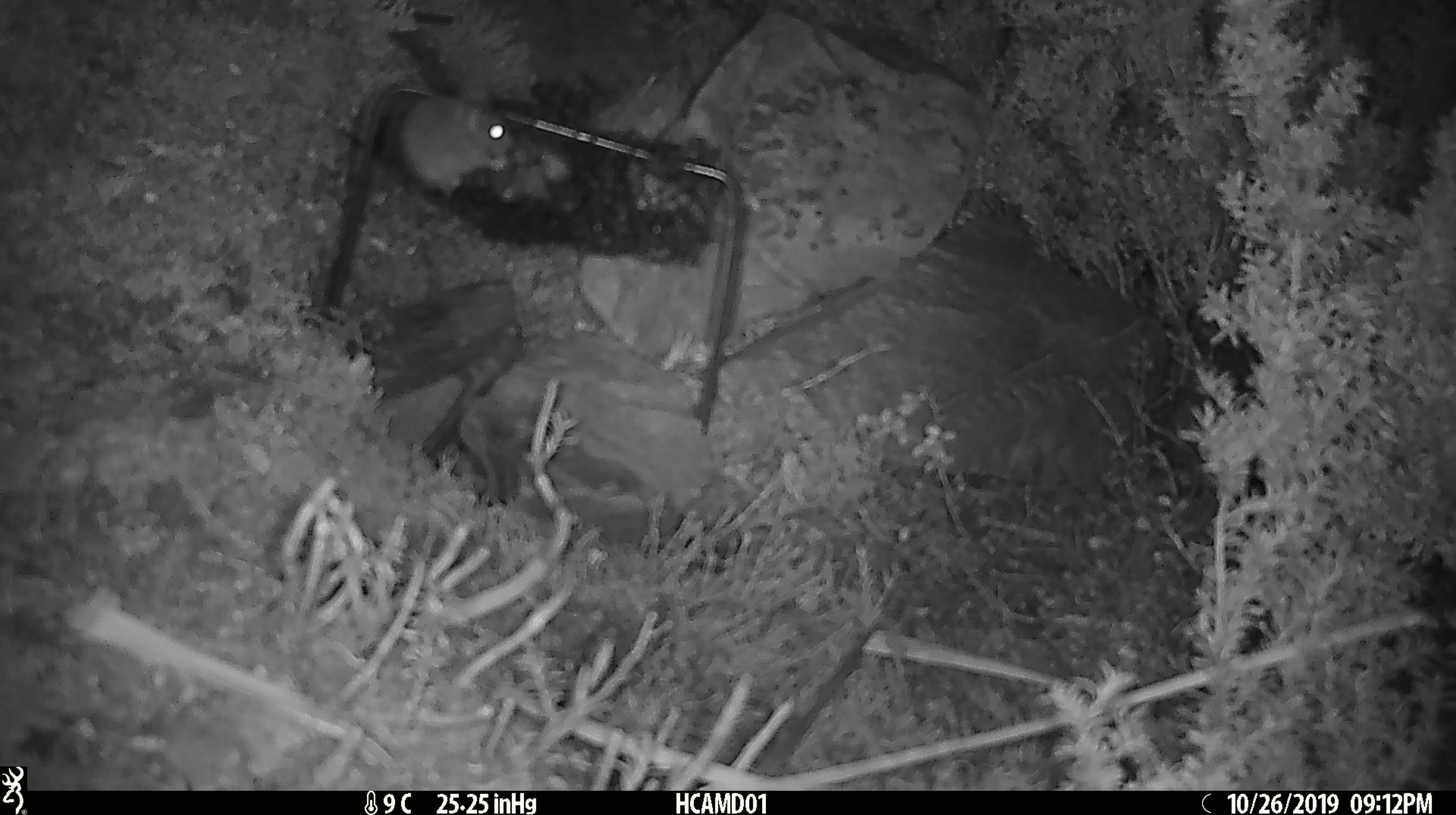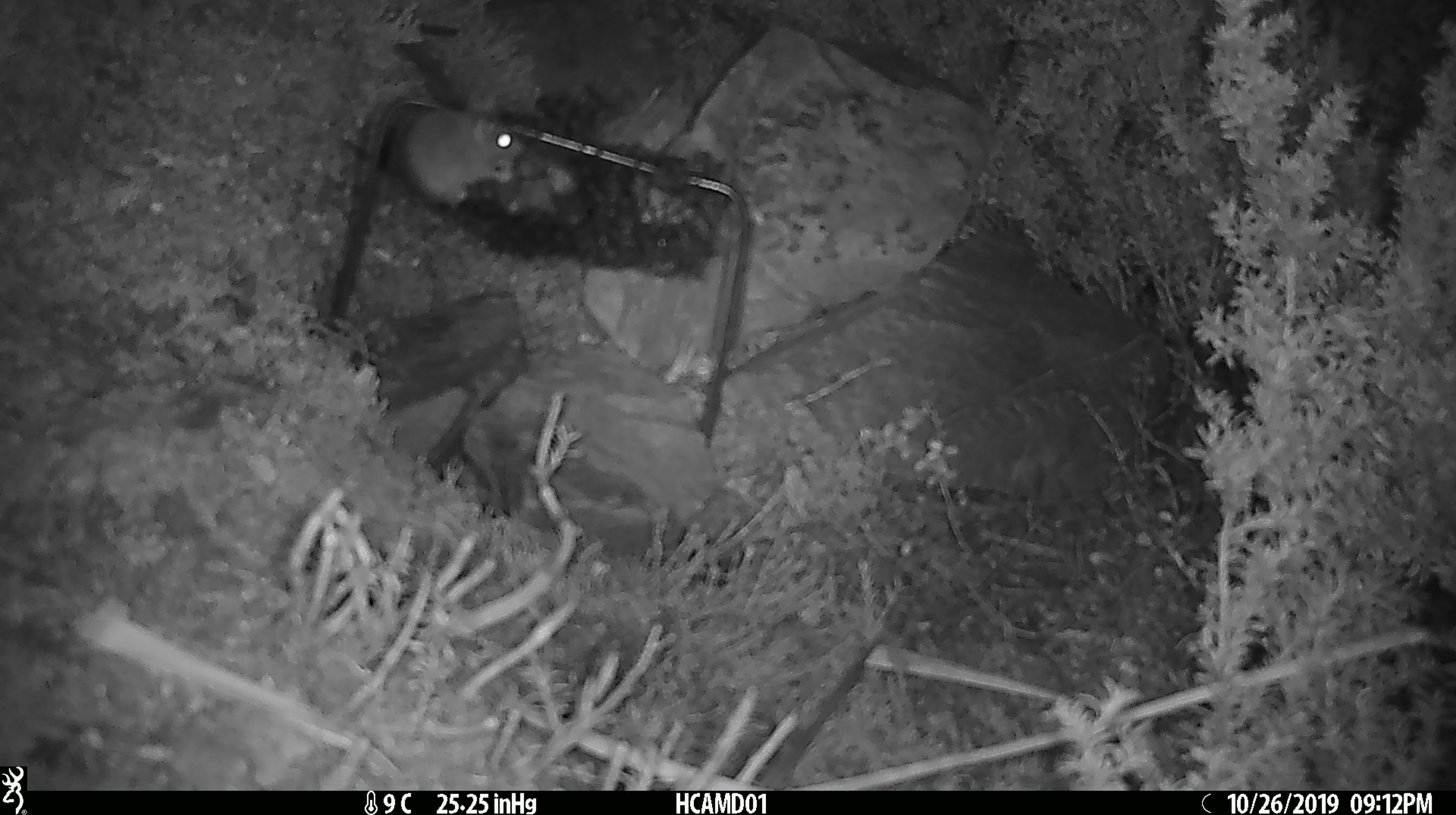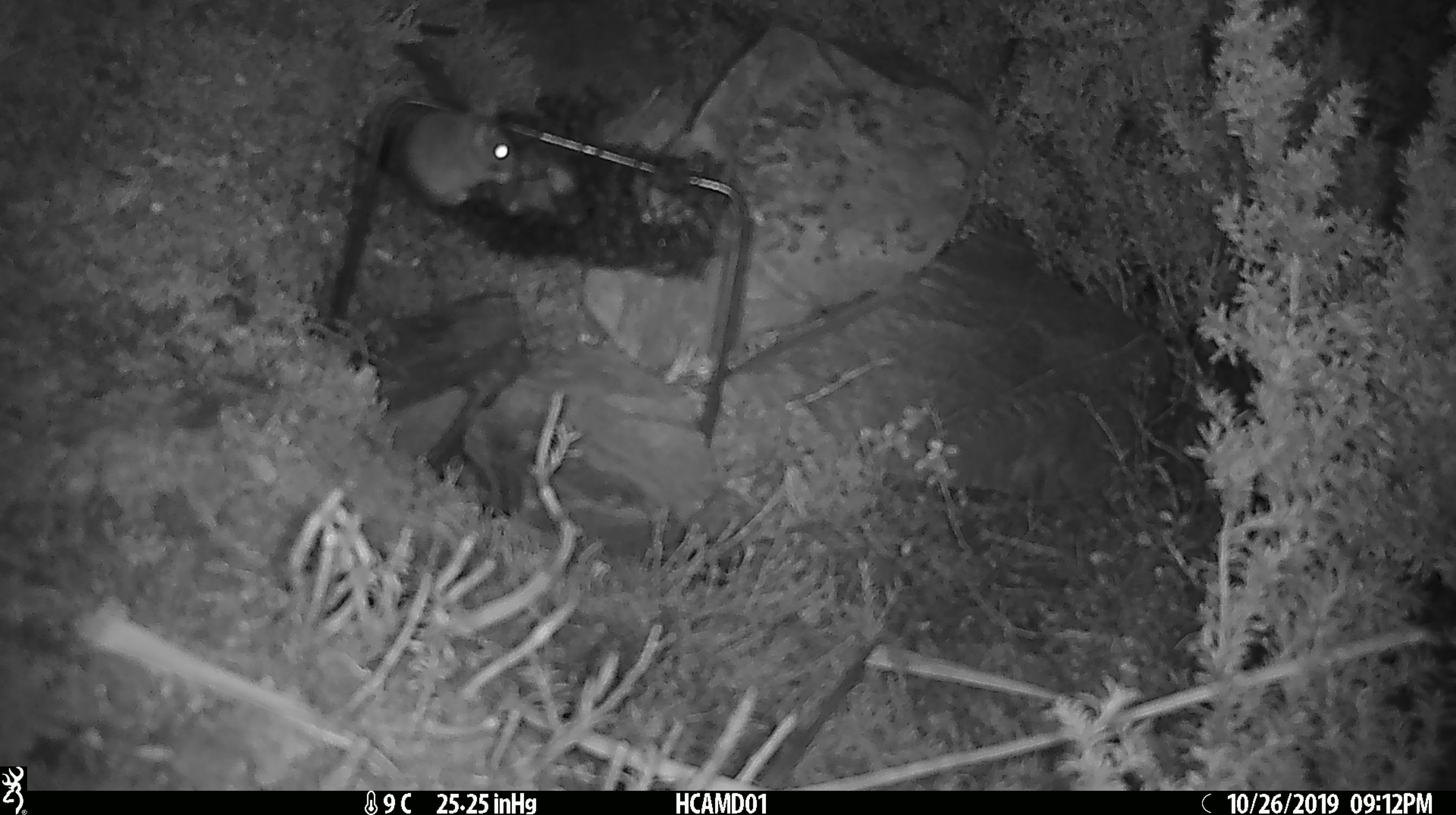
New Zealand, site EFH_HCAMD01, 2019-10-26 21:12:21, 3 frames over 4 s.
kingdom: Animalia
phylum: Chordata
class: Mammalia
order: Rodentia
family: Muridae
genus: Mus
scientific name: Mus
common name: mouse